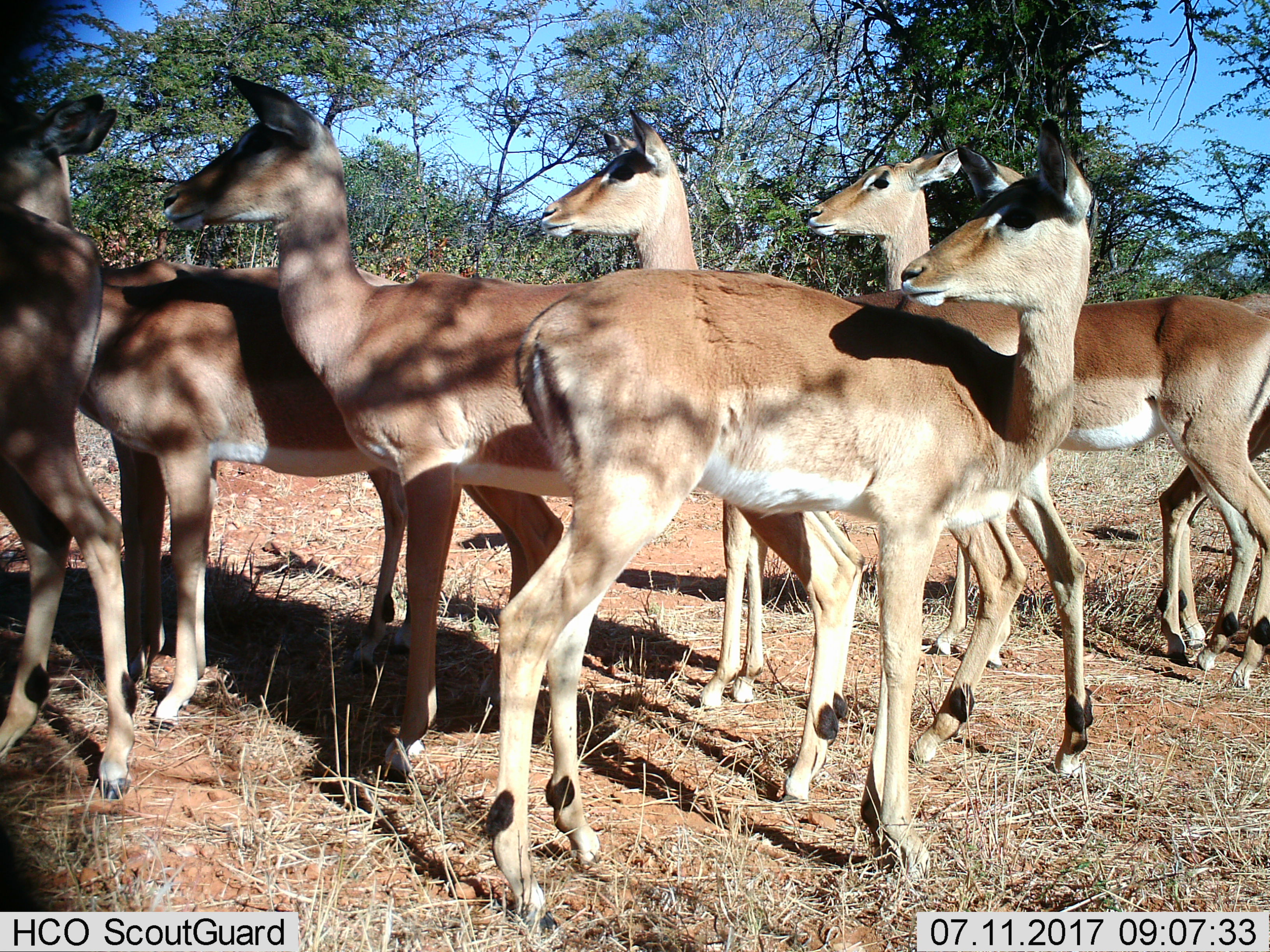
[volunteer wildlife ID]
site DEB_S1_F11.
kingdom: Animalia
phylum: Chordata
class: Mammalia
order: Artiodactyla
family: Bovidae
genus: Aepyceros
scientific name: Aepyceros melampus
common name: impala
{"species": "impala (Aepyceros melampus)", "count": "7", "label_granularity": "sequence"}